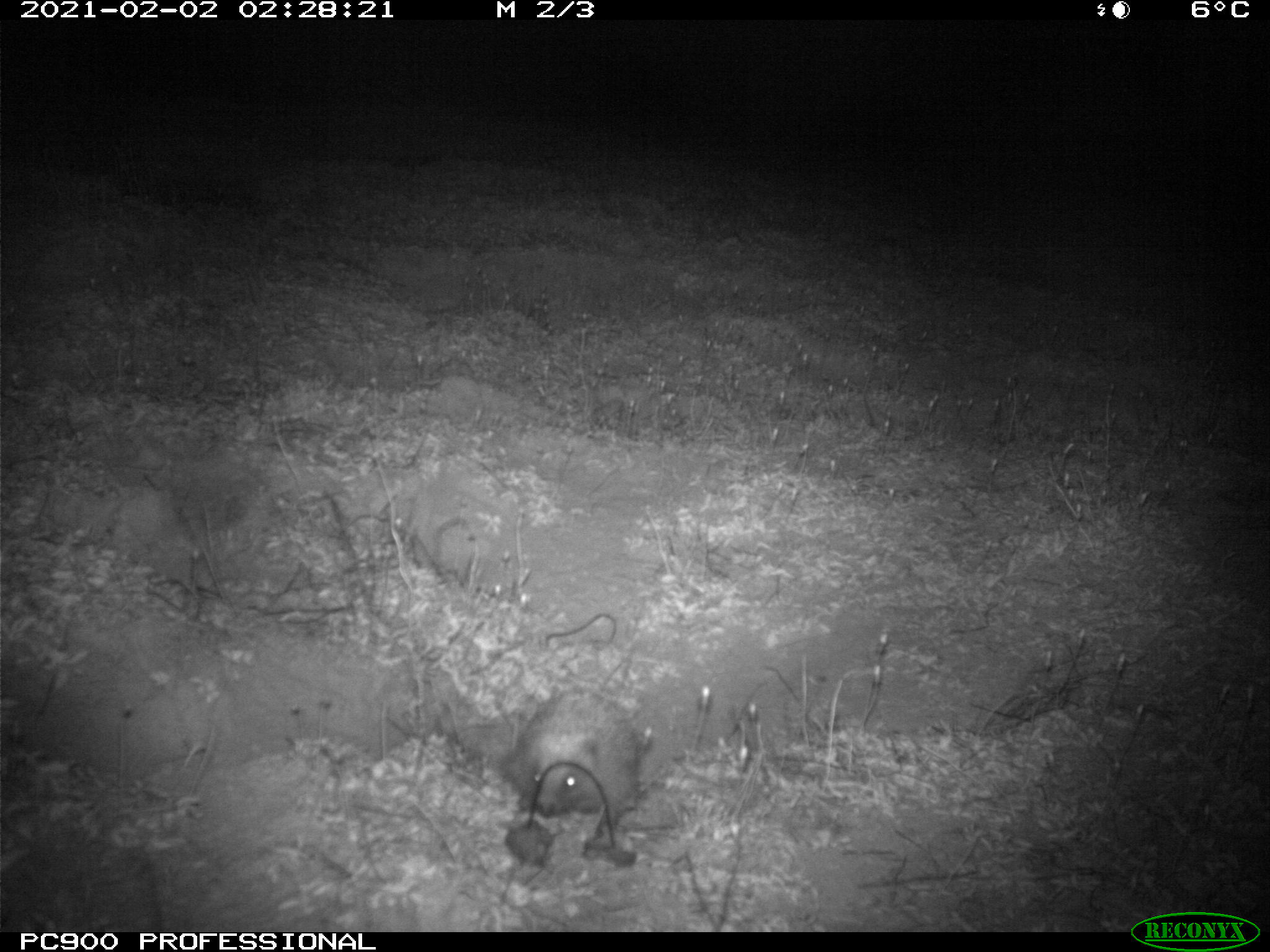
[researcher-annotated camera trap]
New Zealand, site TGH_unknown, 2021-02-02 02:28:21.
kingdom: Animalia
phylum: Chordata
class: Mammalia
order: Eulipotyphla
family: Erinaceidae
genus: Erinaceus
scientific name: Erinaceus europaeus europaeus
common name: european hedgehog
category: hedgehog